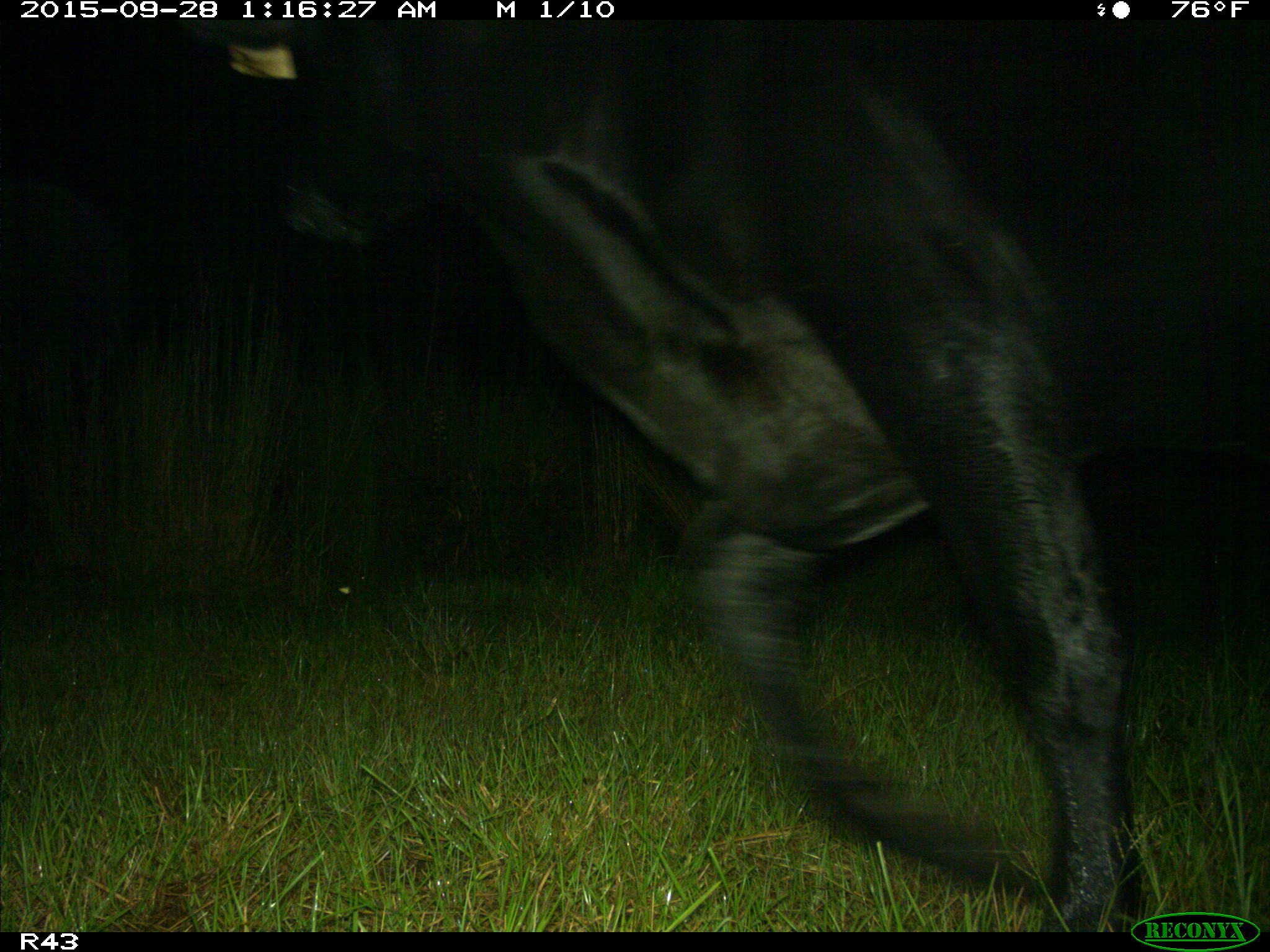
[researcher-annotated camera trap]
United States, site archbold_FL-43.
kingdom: Animalia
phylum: Chordata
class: Mammalia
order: Artiodactyla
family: Bovidae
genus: Bos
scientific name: Bos taurus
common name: domestic cow